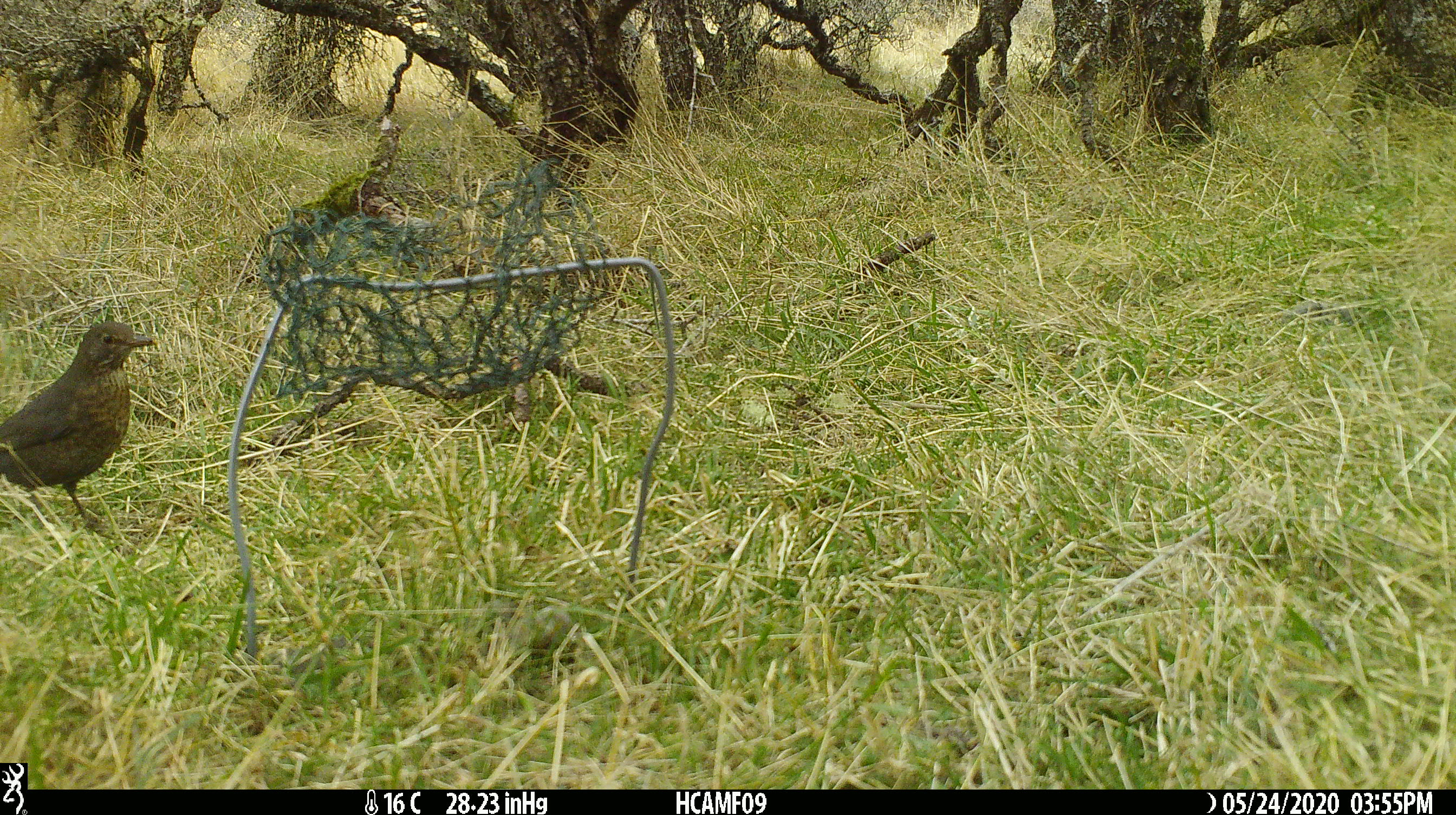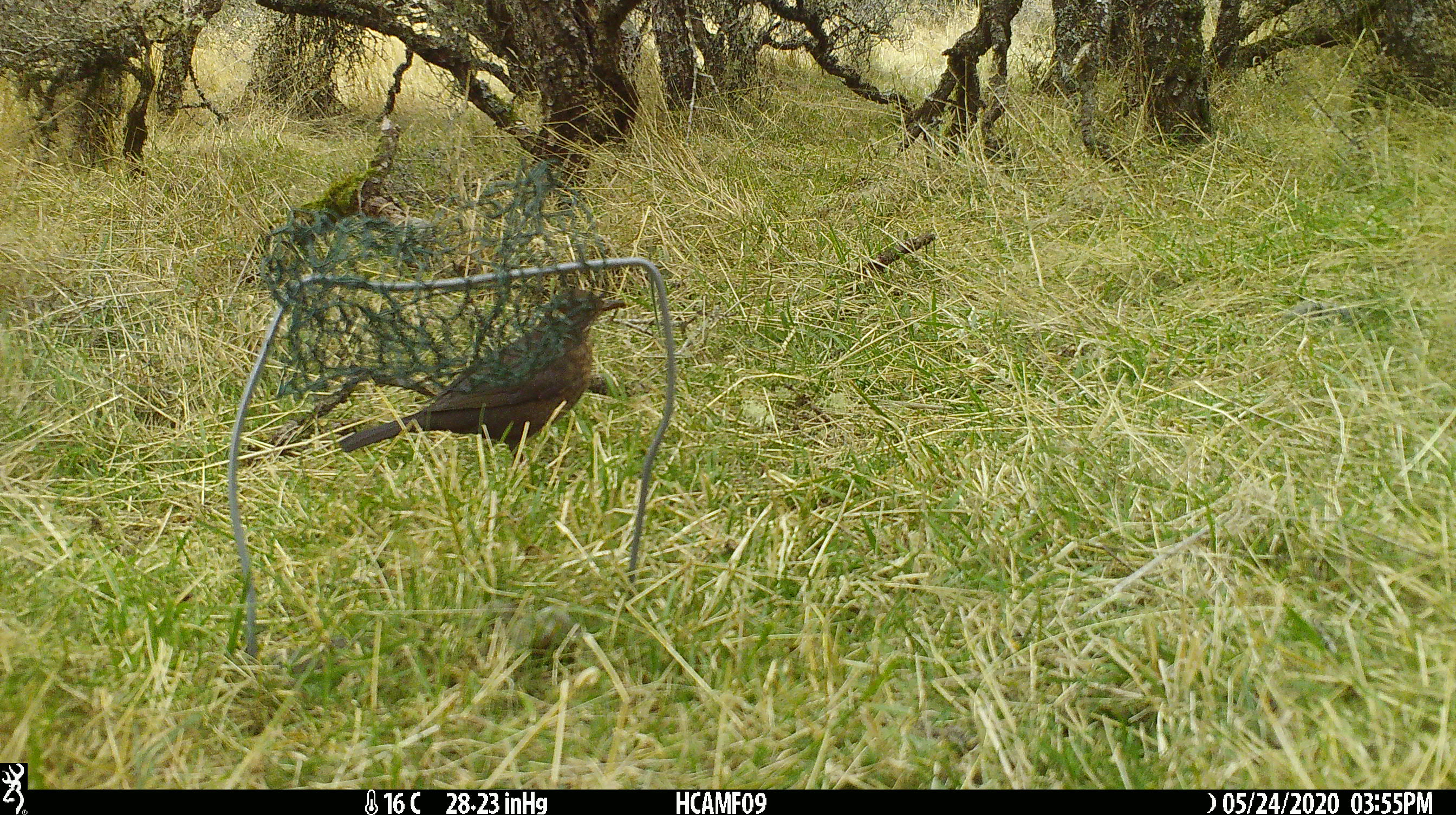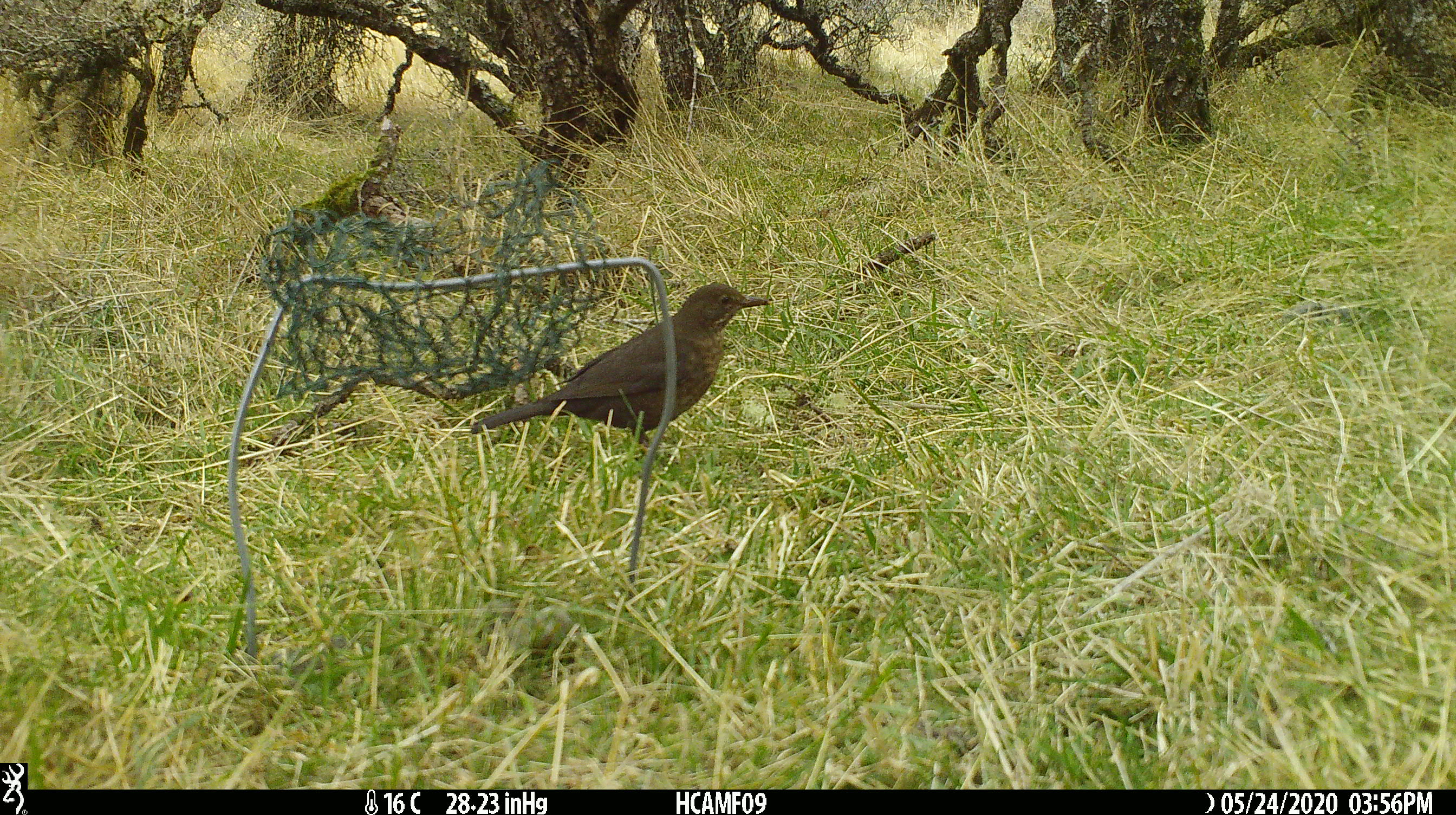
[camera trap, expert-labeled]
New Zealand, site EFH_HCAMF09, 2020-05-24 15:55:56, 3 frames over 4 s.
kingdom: Animalia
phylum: Chordata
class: Aves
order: Passeriformes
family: Turdidae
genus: Turdus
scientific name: Turdus merula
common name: eurasian blackbird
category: blackbird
Blackbird (eurasian blackbird) (Turdus merula).